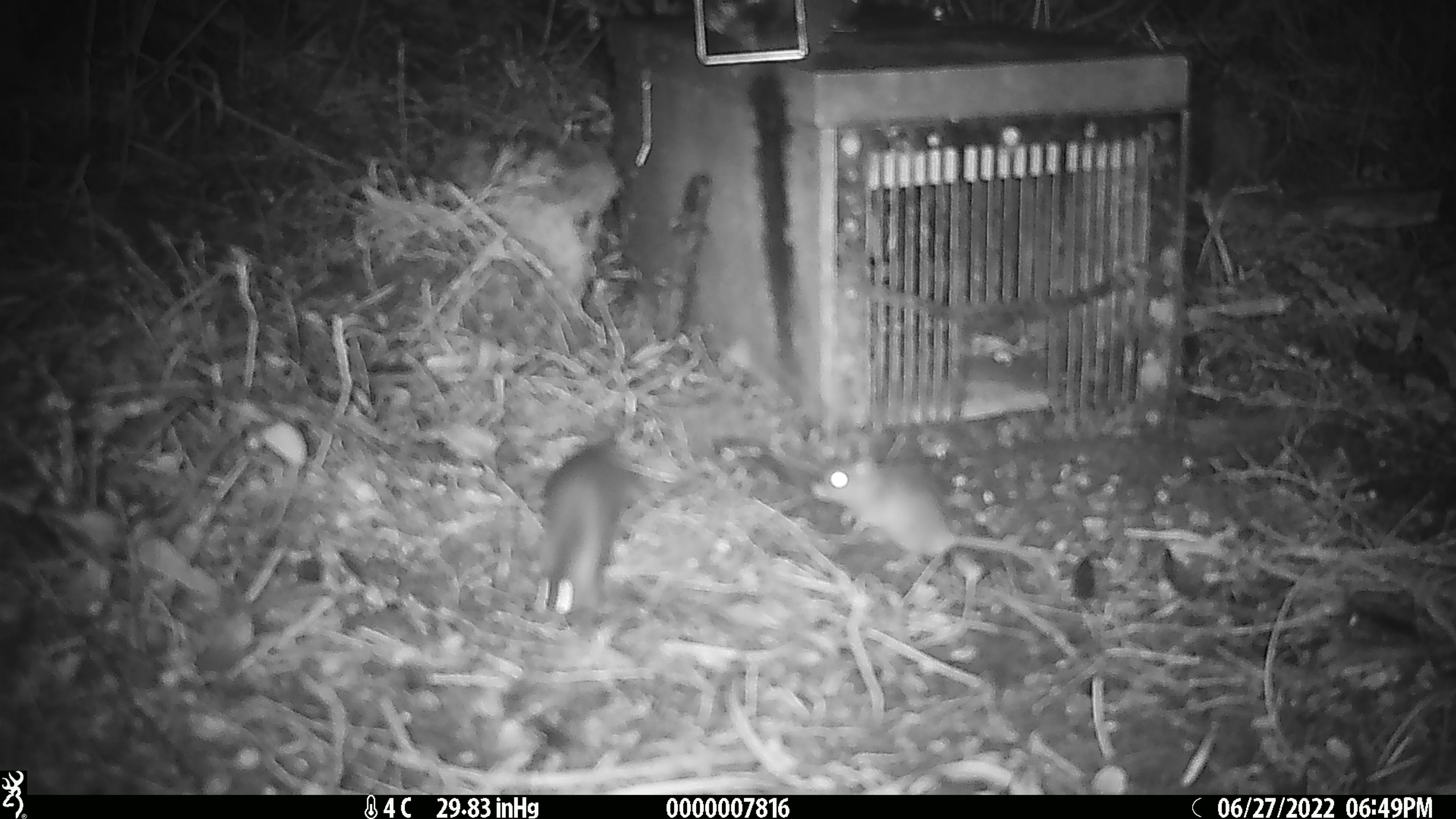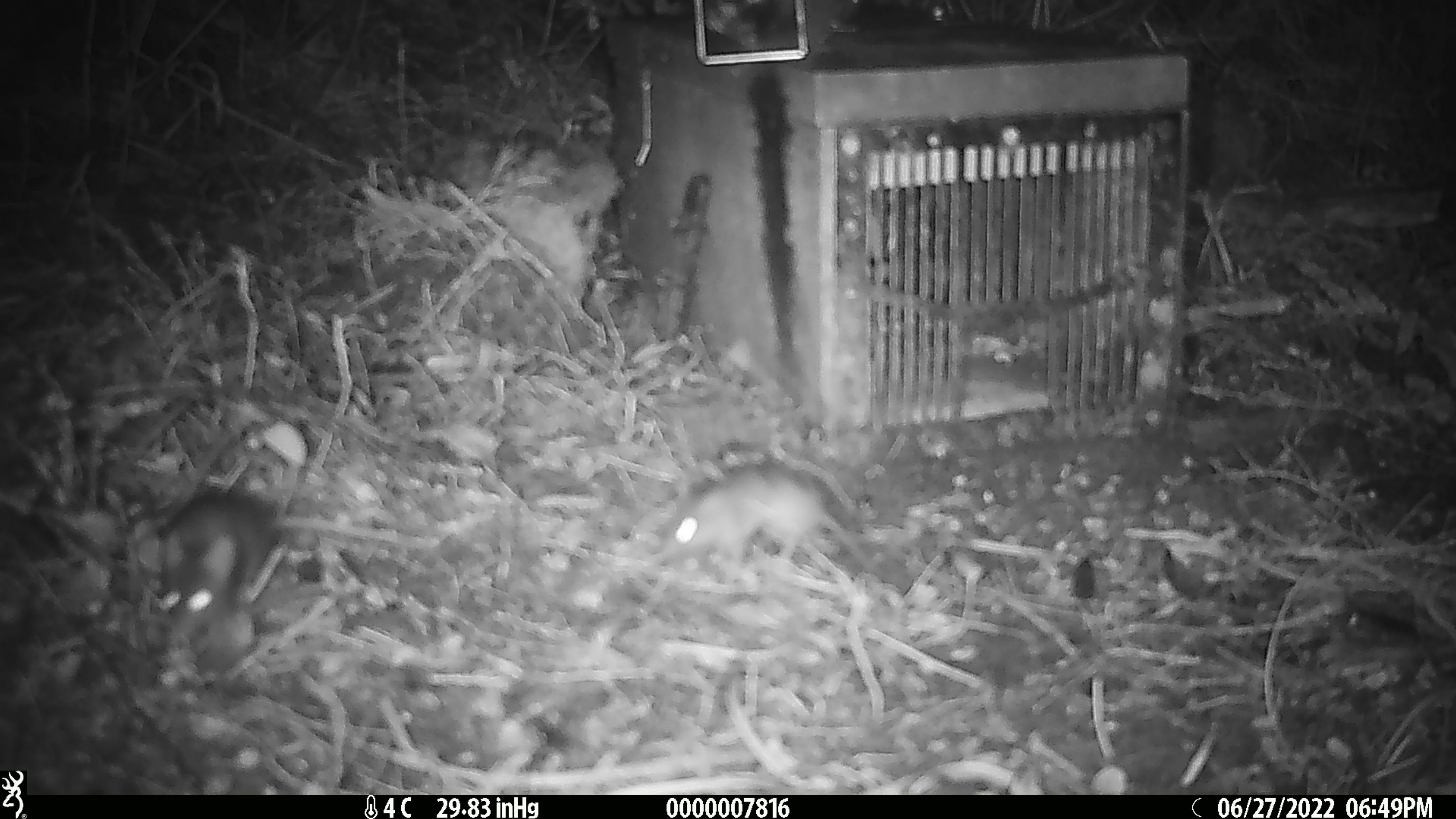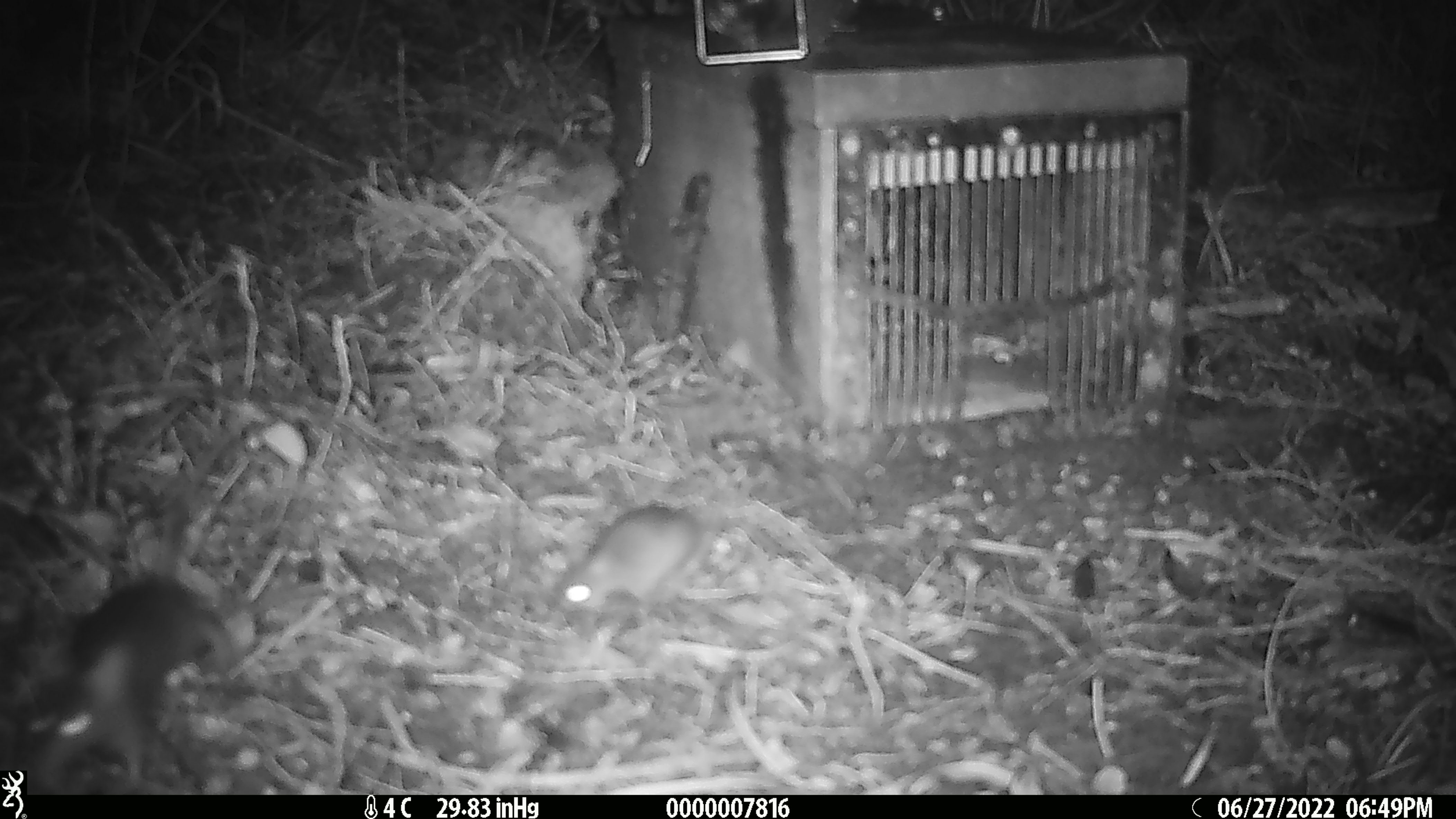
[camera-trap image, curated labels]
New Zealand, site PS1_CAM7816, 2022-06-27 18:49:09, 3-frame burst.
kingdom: Animalia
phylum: Chordata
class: Mammalia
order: Rodentia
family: Muridae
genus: Mus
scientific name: Mus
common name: mouse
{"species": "mouse (Mus)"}